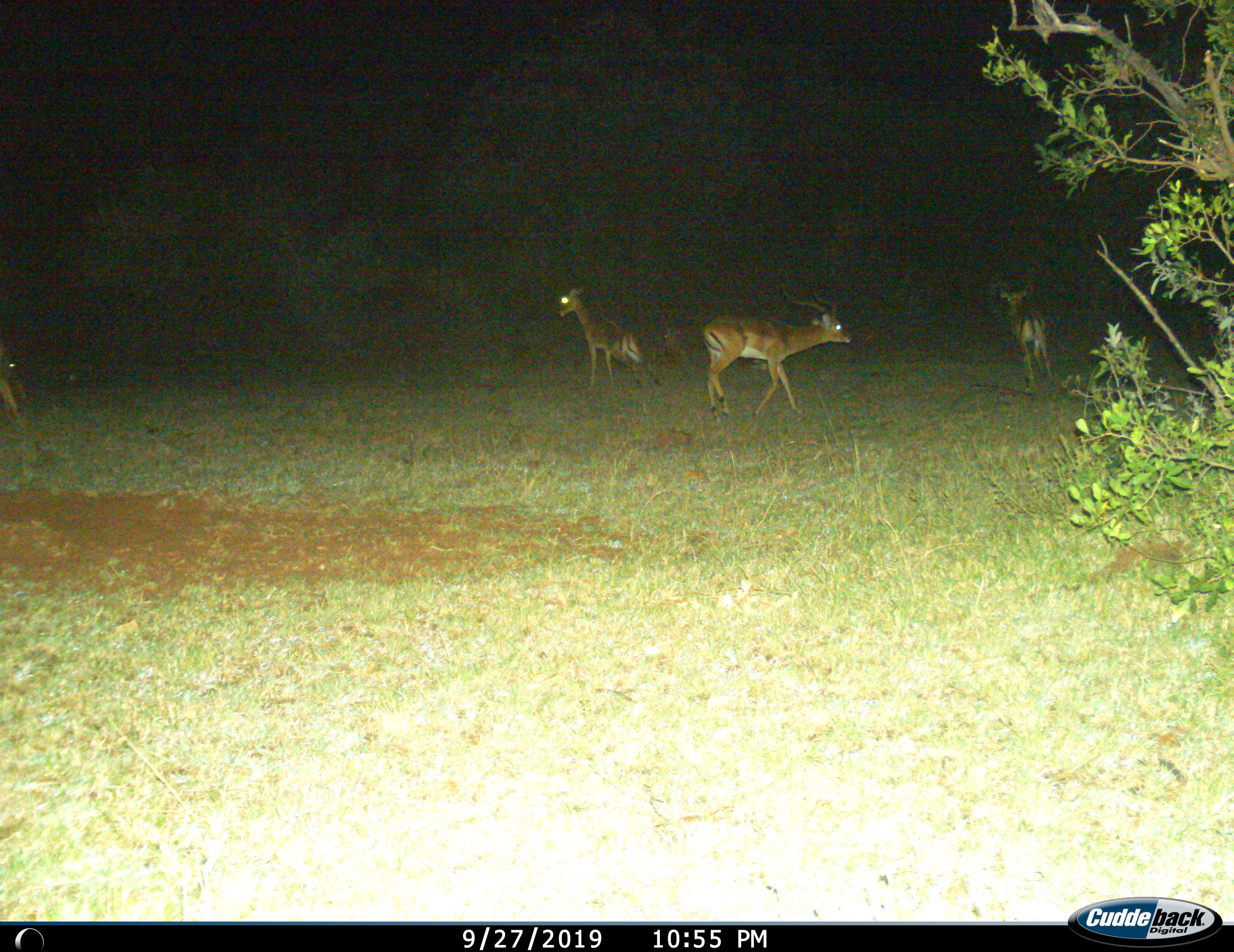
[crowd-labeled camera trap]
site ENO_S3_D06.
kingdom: Animalia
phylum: Chordata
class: Mammalia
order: Artiodactyla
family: Bovidae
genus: Aepyceros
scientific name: Aepyceros melampus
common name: impala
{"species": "impala (Aepyceros melampus)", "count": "4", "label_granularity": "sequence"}